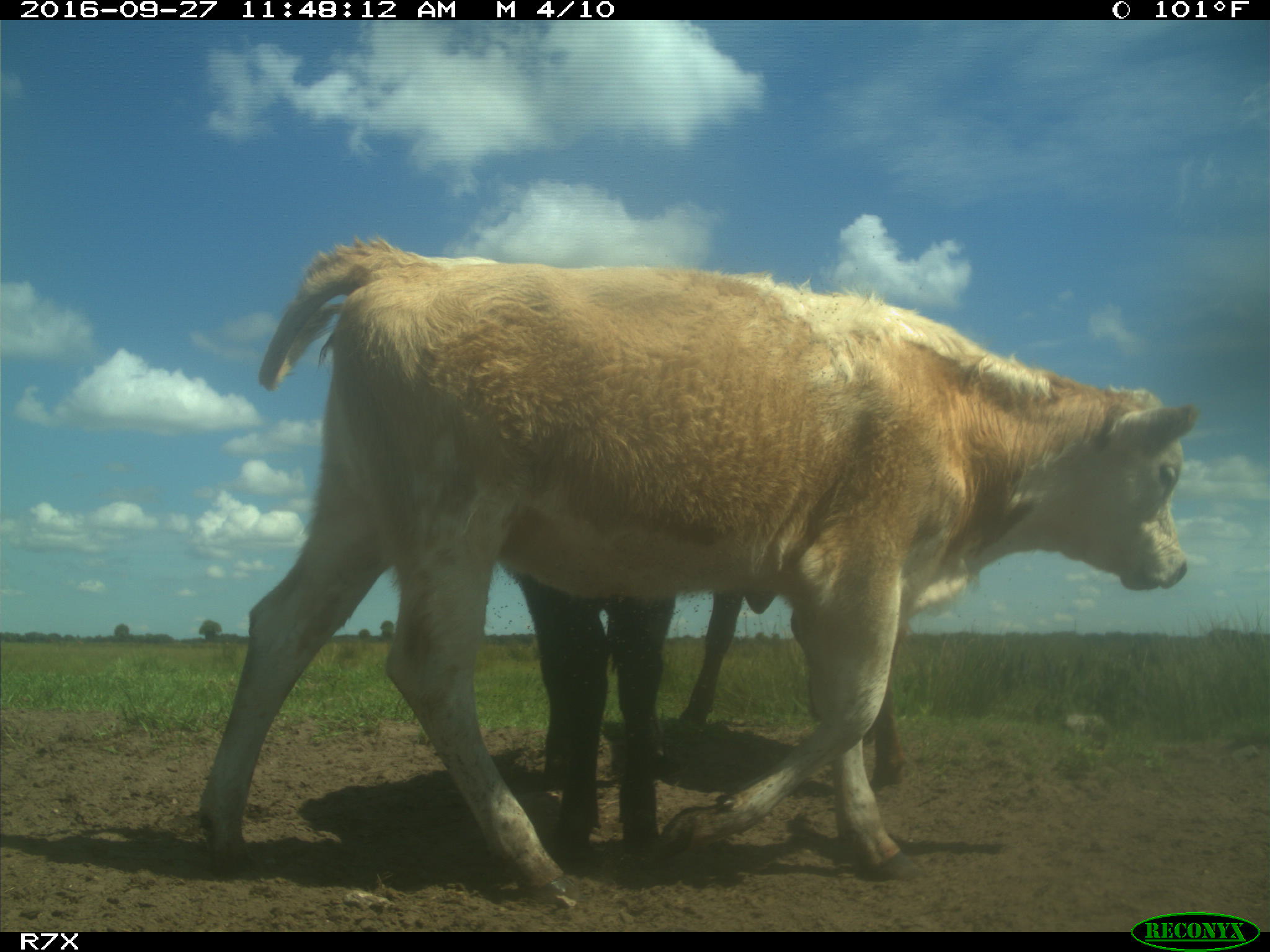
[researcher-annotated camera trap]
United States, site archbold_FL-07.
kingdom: Animalia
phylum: Chordata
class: Mammalia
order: Artiodactyla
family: Bovidae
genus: Bos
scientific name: Bos taurus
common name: domestic cow